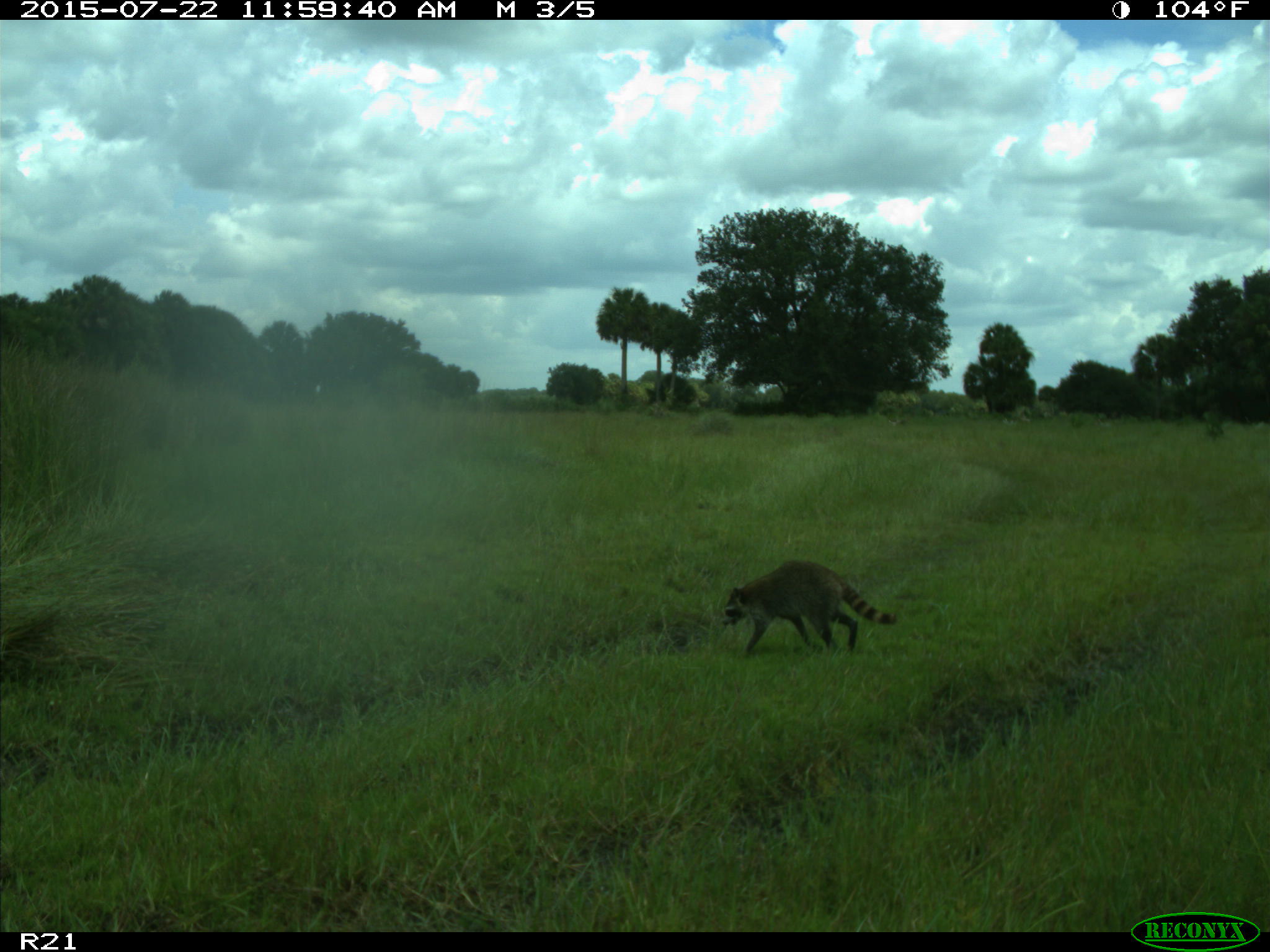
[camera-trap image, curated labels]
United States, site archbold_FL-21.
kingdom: Animalia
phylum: Chordata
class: Mammalia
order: Carnivora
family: Procyonidae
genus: Procyon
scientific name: Procyon lotor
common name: common raccoon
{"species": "Procyon lotor (common raccoon)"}